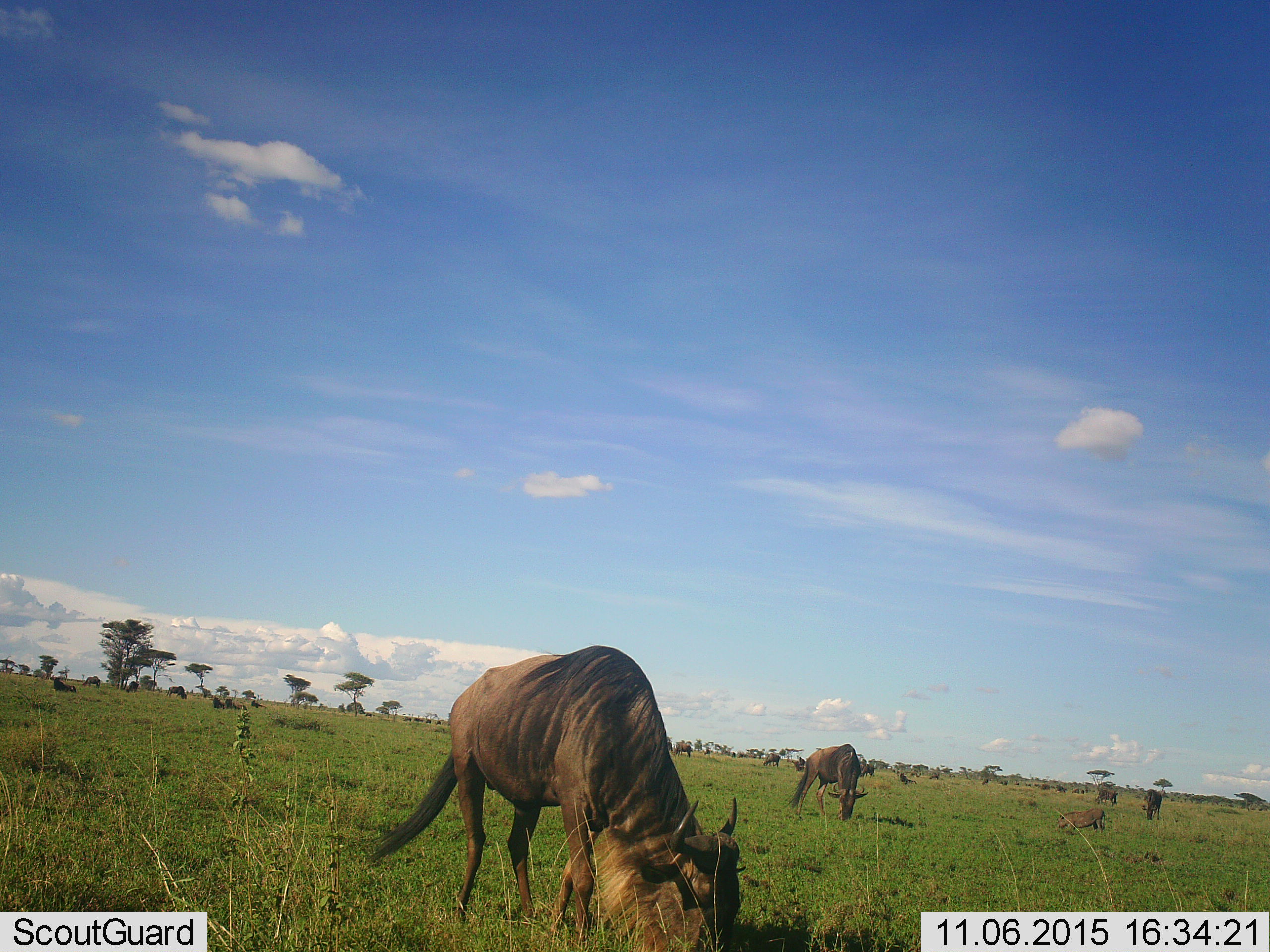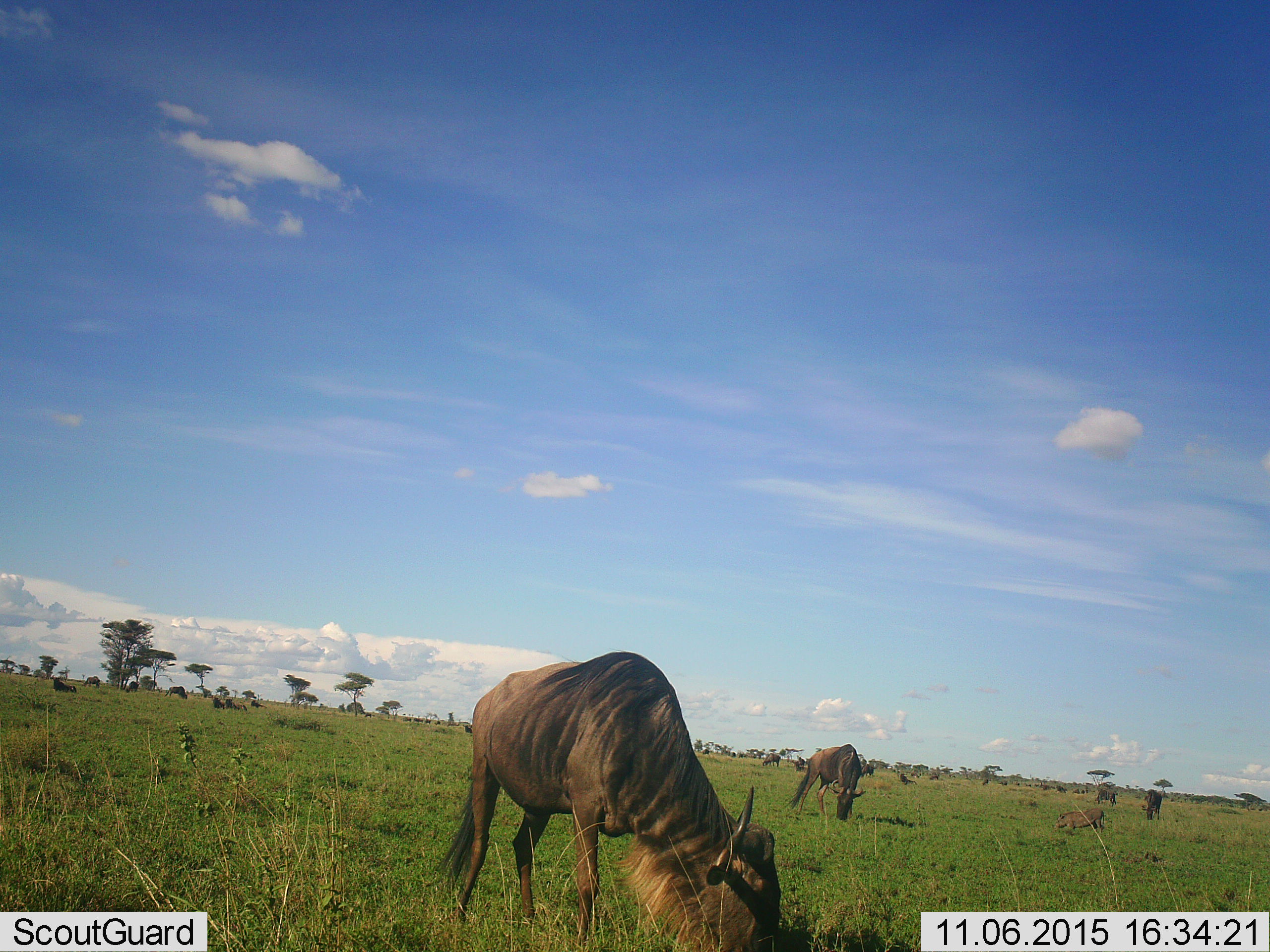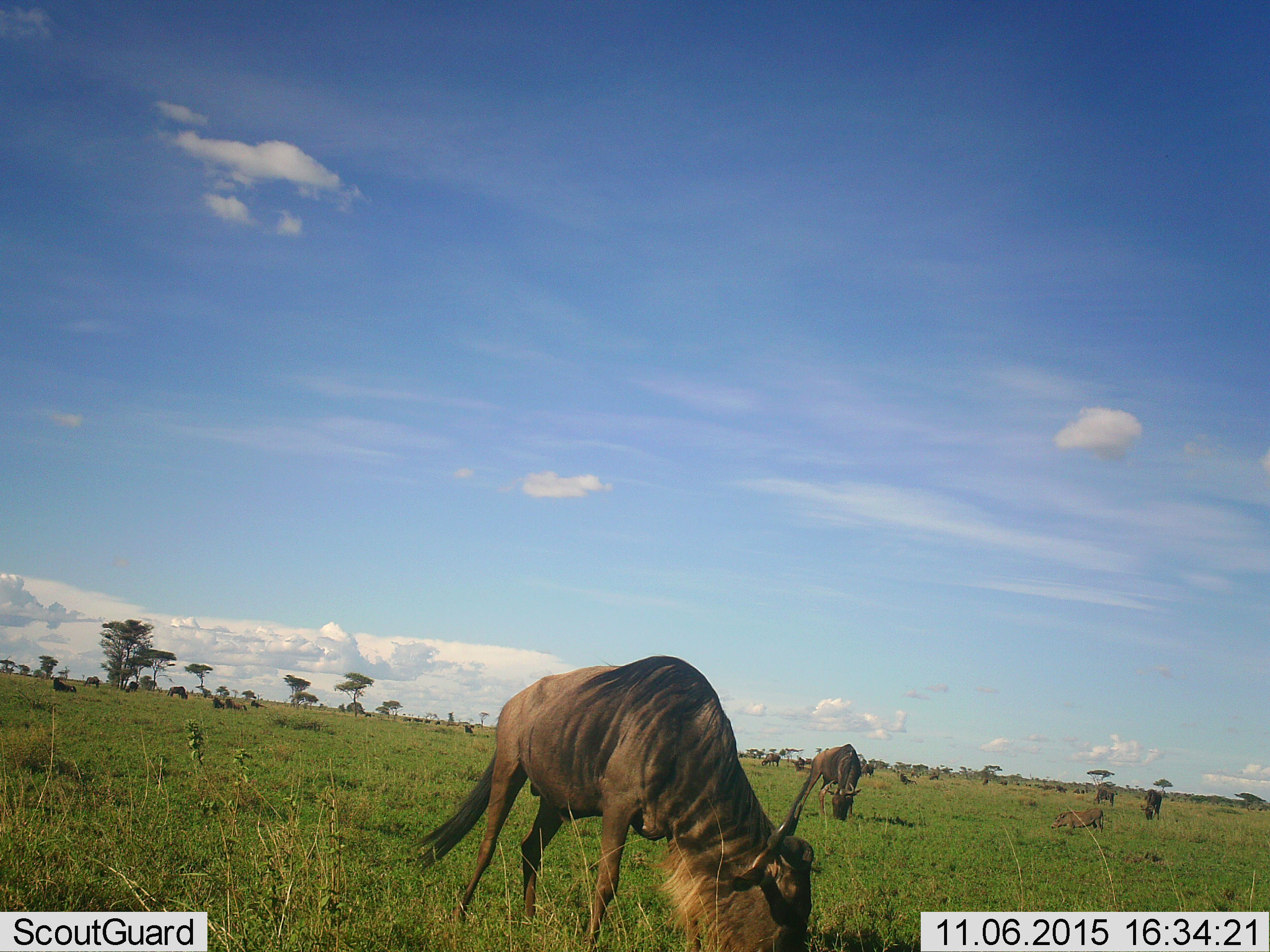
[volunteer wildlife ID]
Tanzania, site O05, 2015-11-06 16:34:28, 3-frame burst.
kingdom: Animalia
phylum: Chordata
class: Mammalia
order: Artiodactyla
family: Suidae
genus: Phacochoerus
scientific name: Phacochoerus africanus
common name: warthog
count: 1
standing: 0%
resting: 0%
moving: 0%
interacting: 0%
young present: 0%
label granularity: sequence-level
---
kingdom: Animalia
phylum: Chordata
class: Mammalia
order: Artiodactyla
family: Bovidae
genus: Connochaetes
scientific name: Connochaetes taurinus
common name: blue wildebeest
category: wildebeest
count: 11-50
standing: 33%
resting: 11%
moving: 33%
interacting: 0%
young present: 0%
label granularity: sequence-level